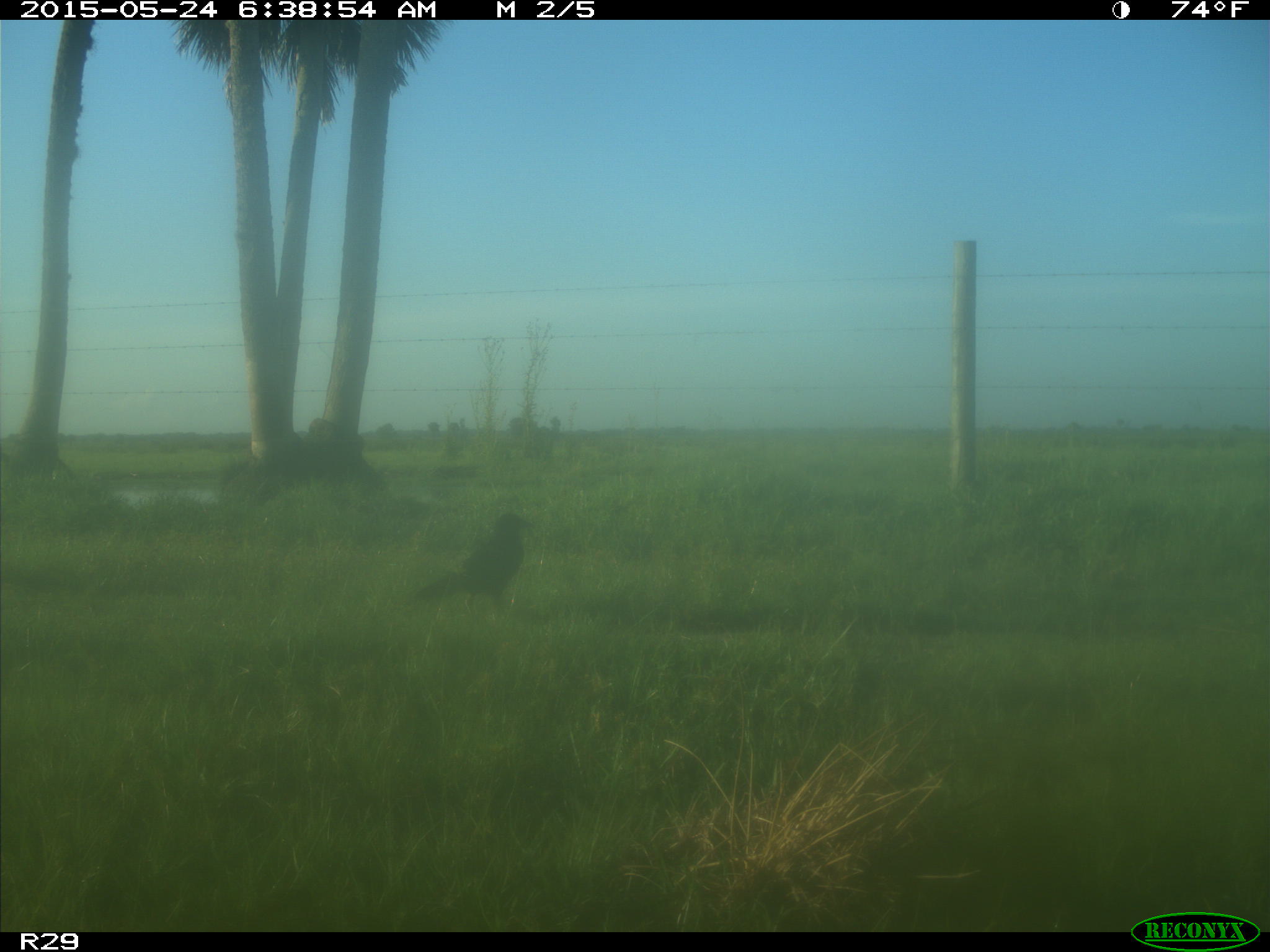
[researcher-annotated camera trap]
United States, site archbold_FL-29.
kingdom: Animalia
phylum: Chordata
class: Aves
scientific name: Aves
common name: birds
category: unidentified bird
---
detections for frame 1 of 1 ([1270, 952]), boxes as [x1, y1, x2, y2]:
animal: [415, 513, 535, 604]